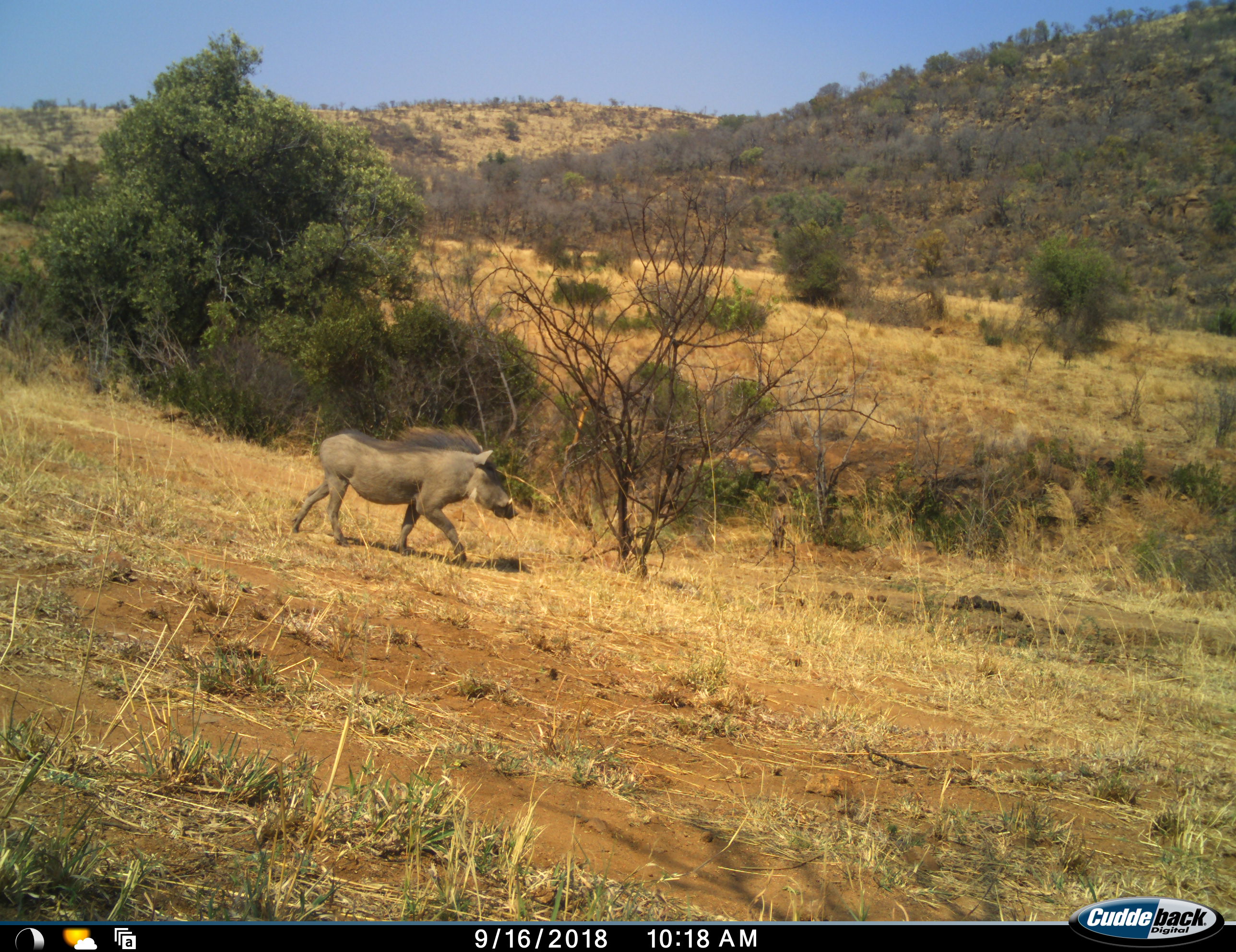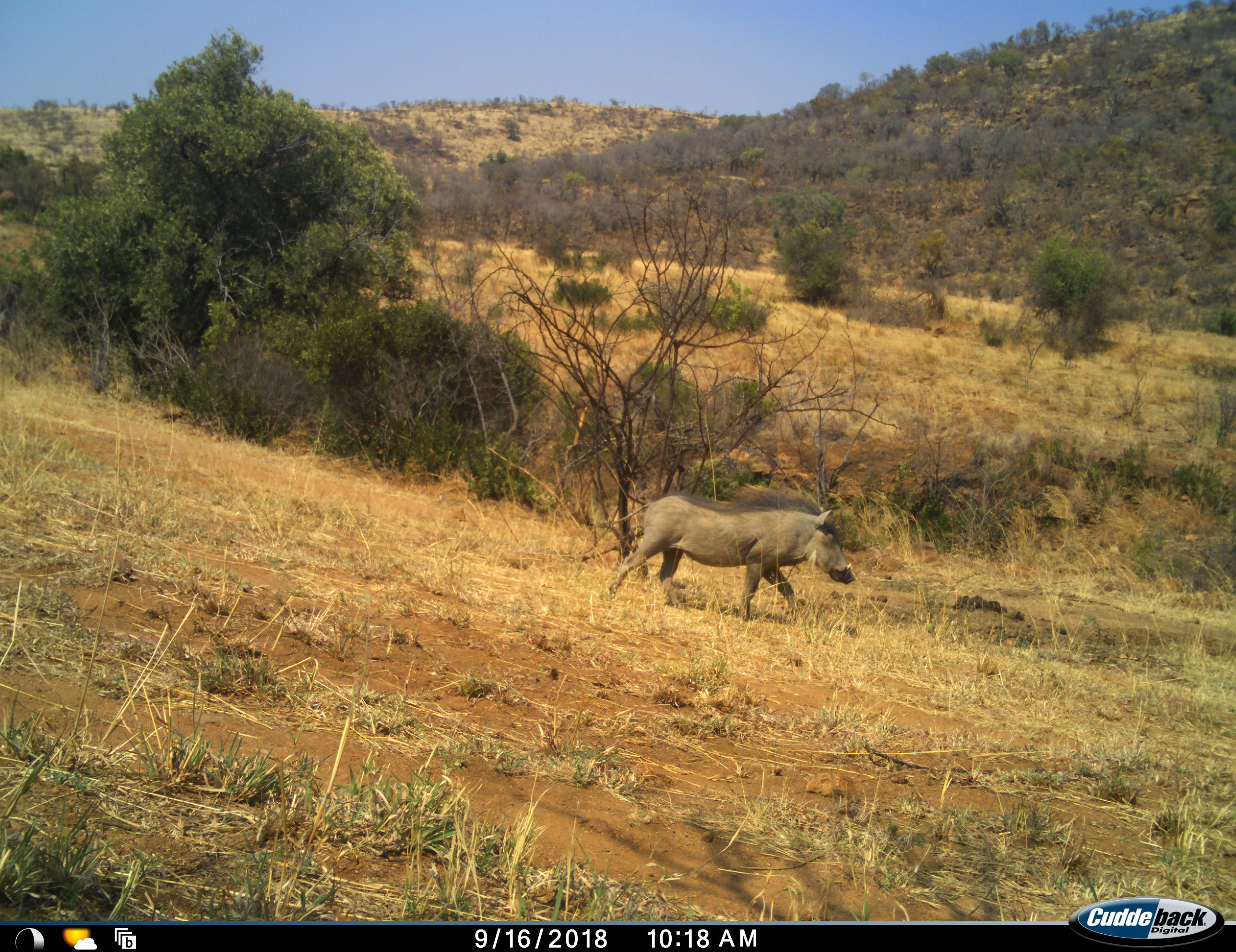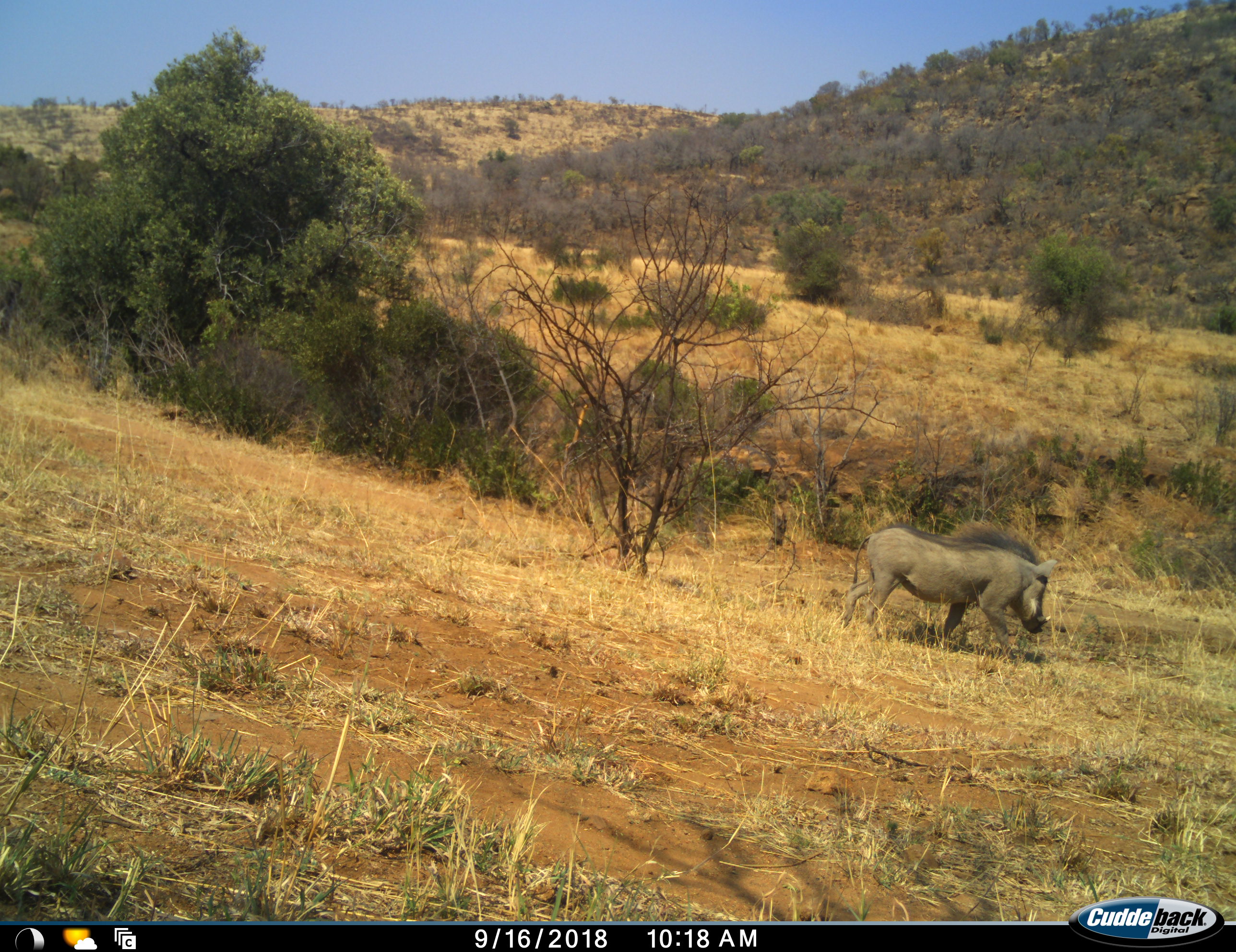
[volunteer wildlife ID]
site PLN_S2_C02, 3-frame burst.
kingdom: Animalia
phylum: Chordata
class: Mammalia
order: Artiodactyla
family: Suidae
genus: Phacochoerus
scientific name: Phacochoerus africanus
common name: warthog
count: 1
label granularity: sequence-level